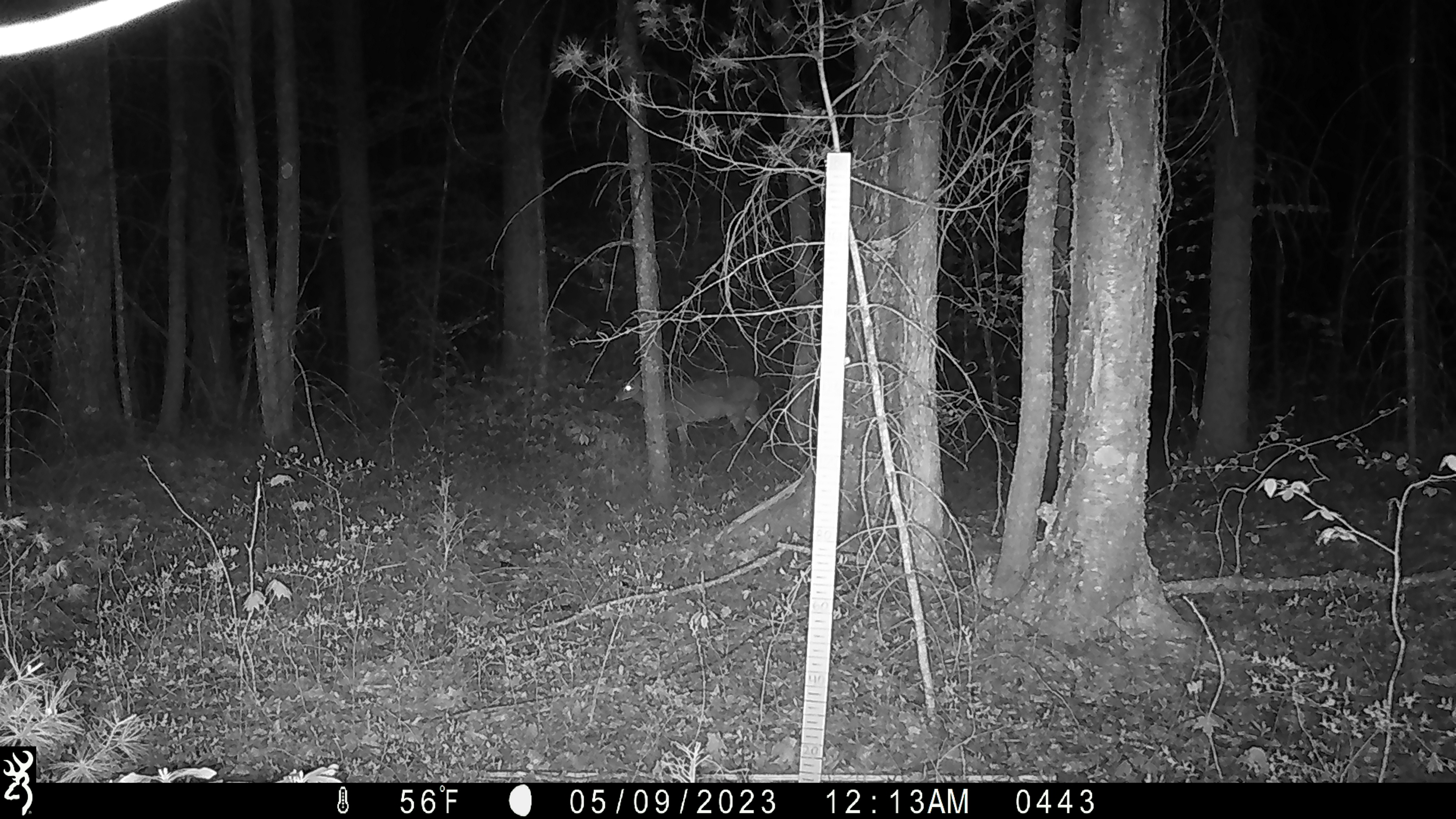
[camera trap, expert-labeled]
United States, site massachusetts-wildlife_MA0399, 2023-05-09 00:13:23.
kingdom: Animalia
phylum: Chordata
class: Mammalia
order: Artiodactyla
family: Cervidae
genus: Odocoileus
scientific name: Odocoileus virginianus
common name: white-tailed deer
White-tailed deer (Odocoileus virginianus).